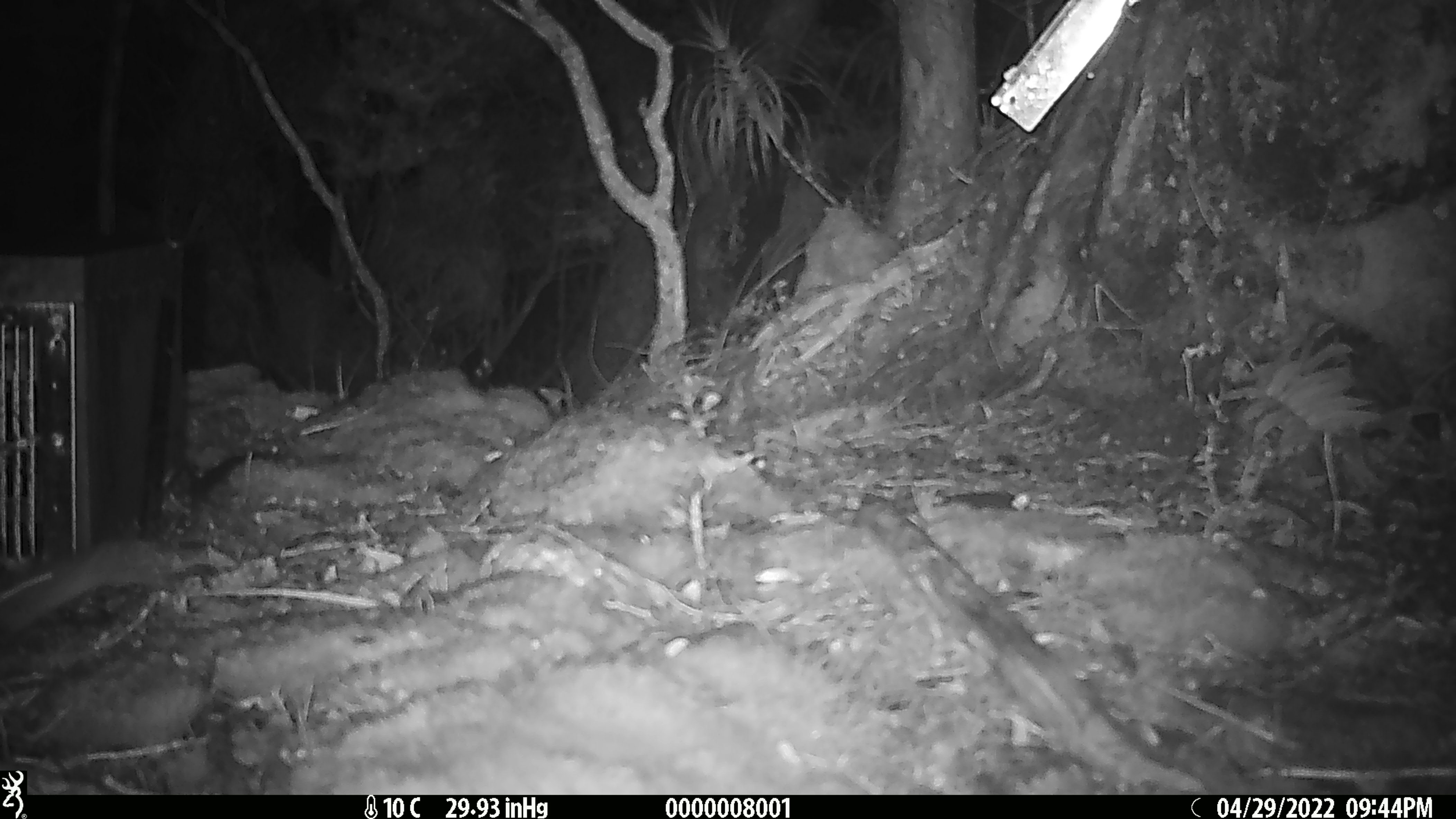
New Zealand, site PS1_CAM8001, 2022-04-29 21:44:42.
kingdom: Animalia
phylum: Chordata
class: Mammalia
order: Rodentia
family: Muridae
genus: Mus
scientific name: Mus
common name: mouse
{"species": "mouse (Mus)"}